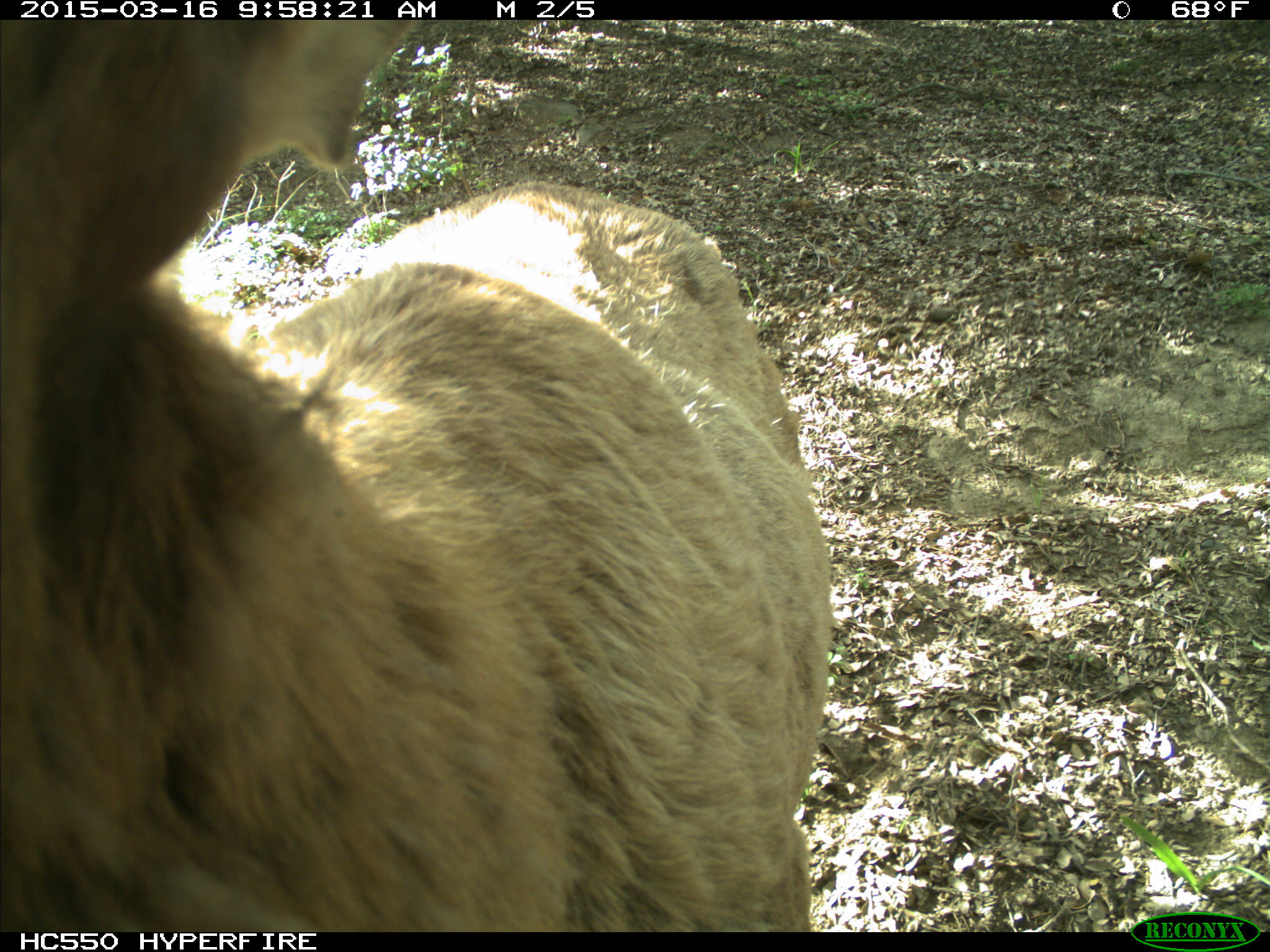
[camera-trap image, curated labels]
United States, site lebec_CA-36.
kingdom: Animalia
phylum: Chordata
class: Mammalia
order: Artiodactyla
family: Cervidae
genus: Cervus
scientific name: Cervus canadensis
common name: elk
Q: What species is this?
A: Cervus canadensis (elk).